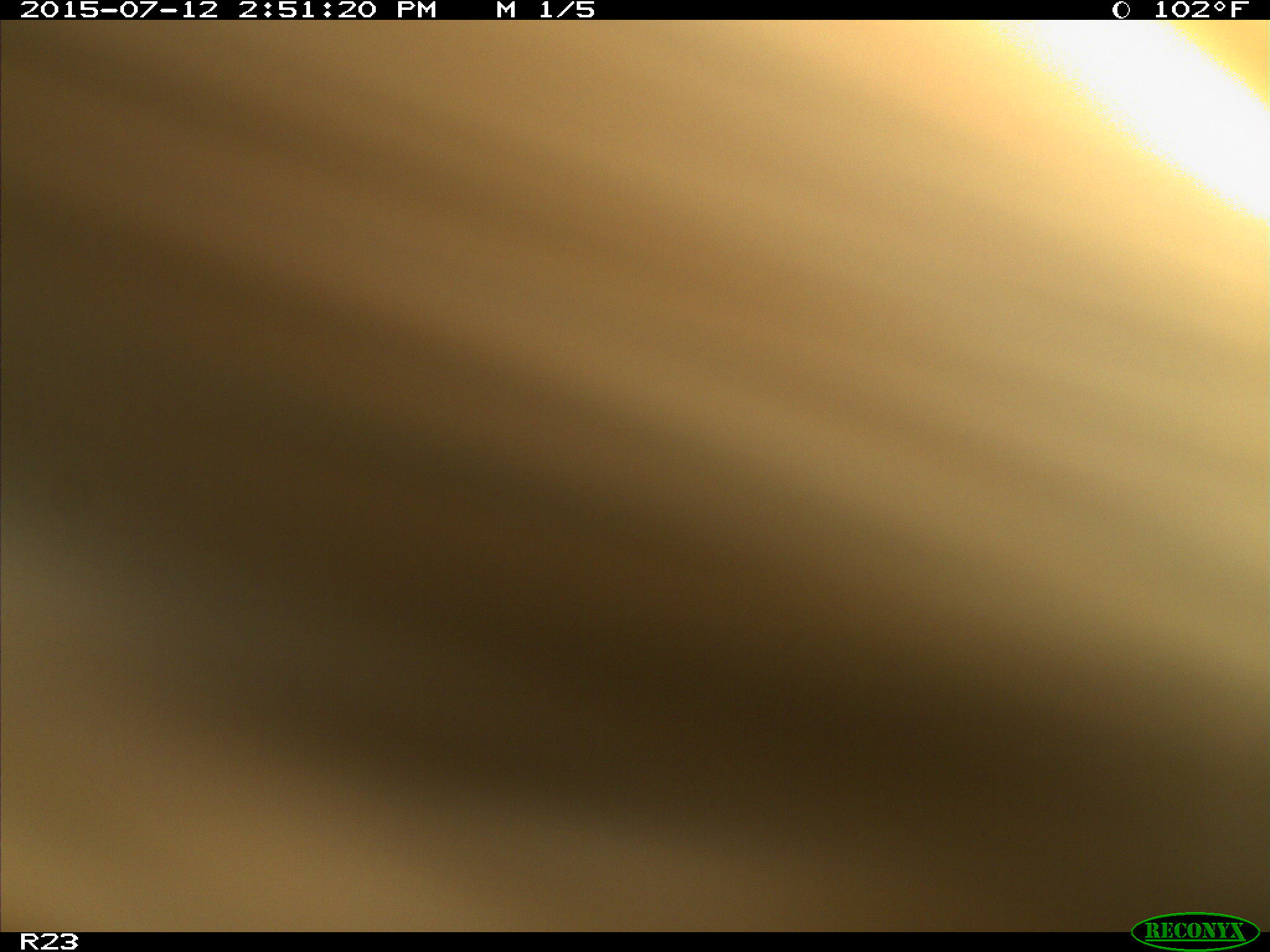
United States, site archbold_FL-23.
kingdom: Animalia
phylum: Chordata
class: Mammalia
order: Artiodactyla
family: Bovidae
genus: Bos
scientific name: Bos taurus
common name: domestic cow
Bos taurus (domestic cow).